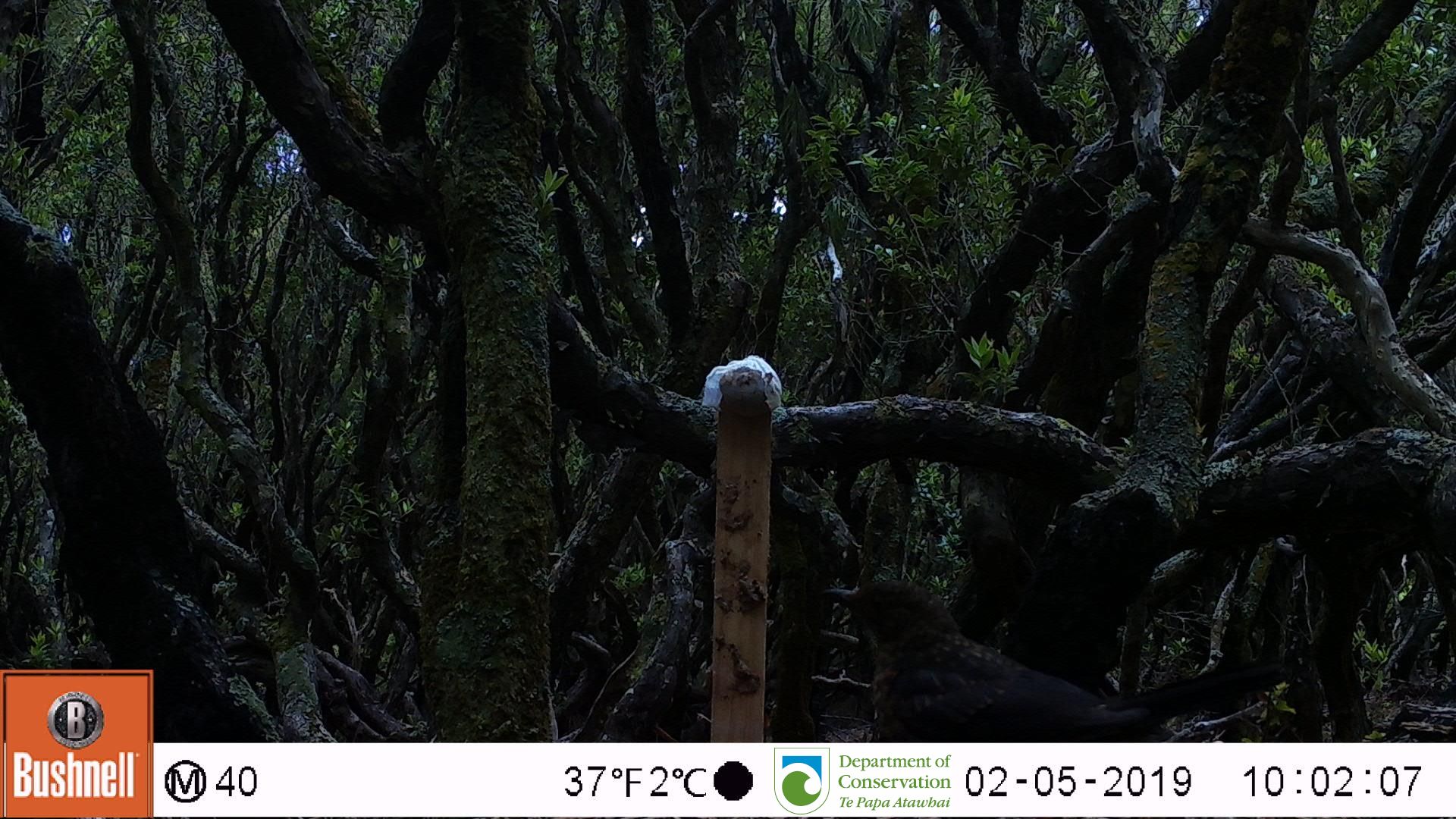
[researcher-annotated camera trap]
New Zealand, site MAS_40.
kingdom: Animalia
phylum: Chordata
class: Aves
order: Passeriformes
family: Turdidae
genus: Turdus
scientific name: Turdus merula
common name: eurasian blackbird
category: blackbird